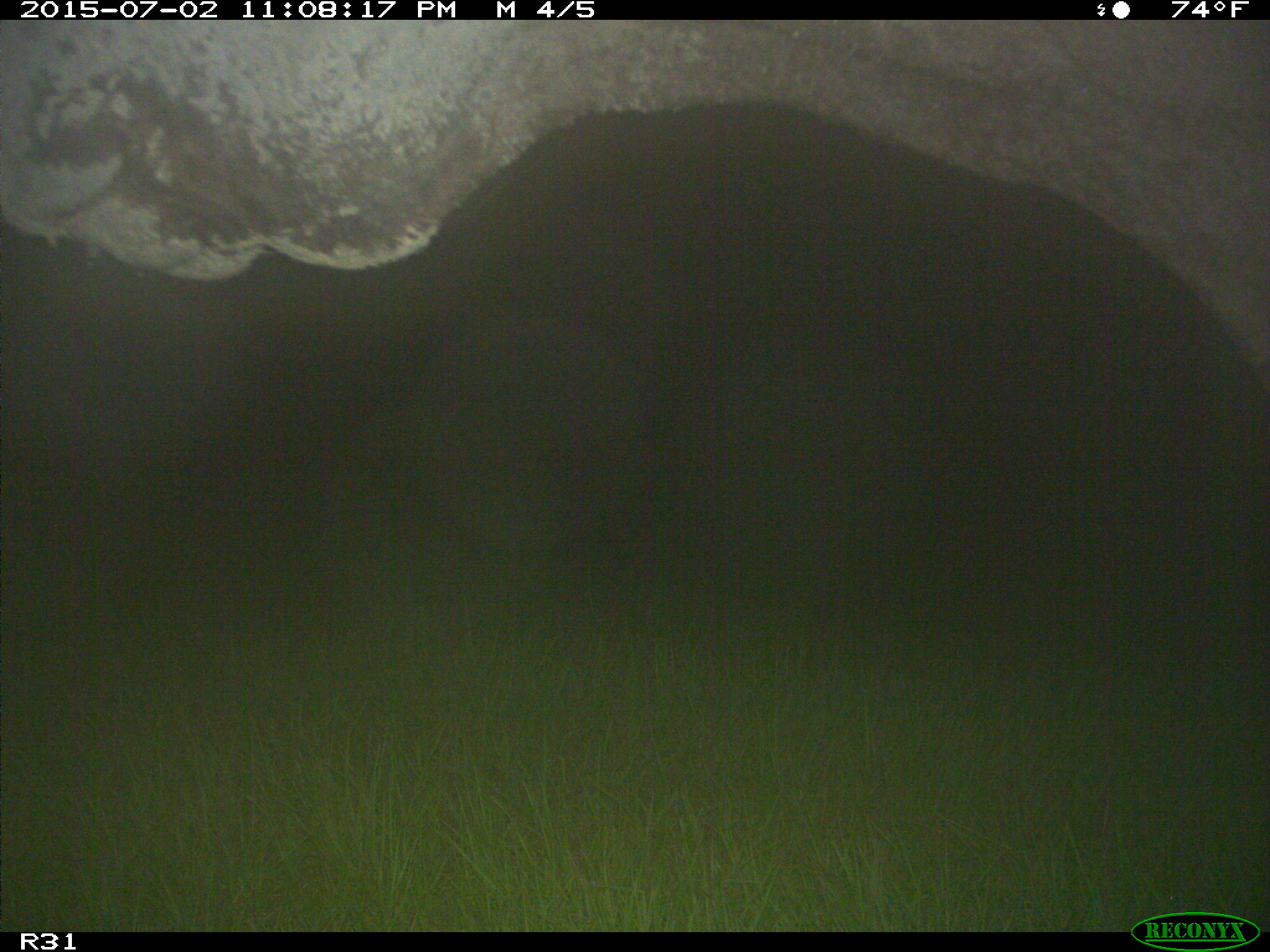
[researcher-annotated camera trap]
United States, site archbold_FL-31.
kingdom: Animalia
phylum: Chordata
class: Mammalia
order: Artiodactyla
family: Bovidae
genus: Bos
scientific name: Bos taurus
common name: domestic cow